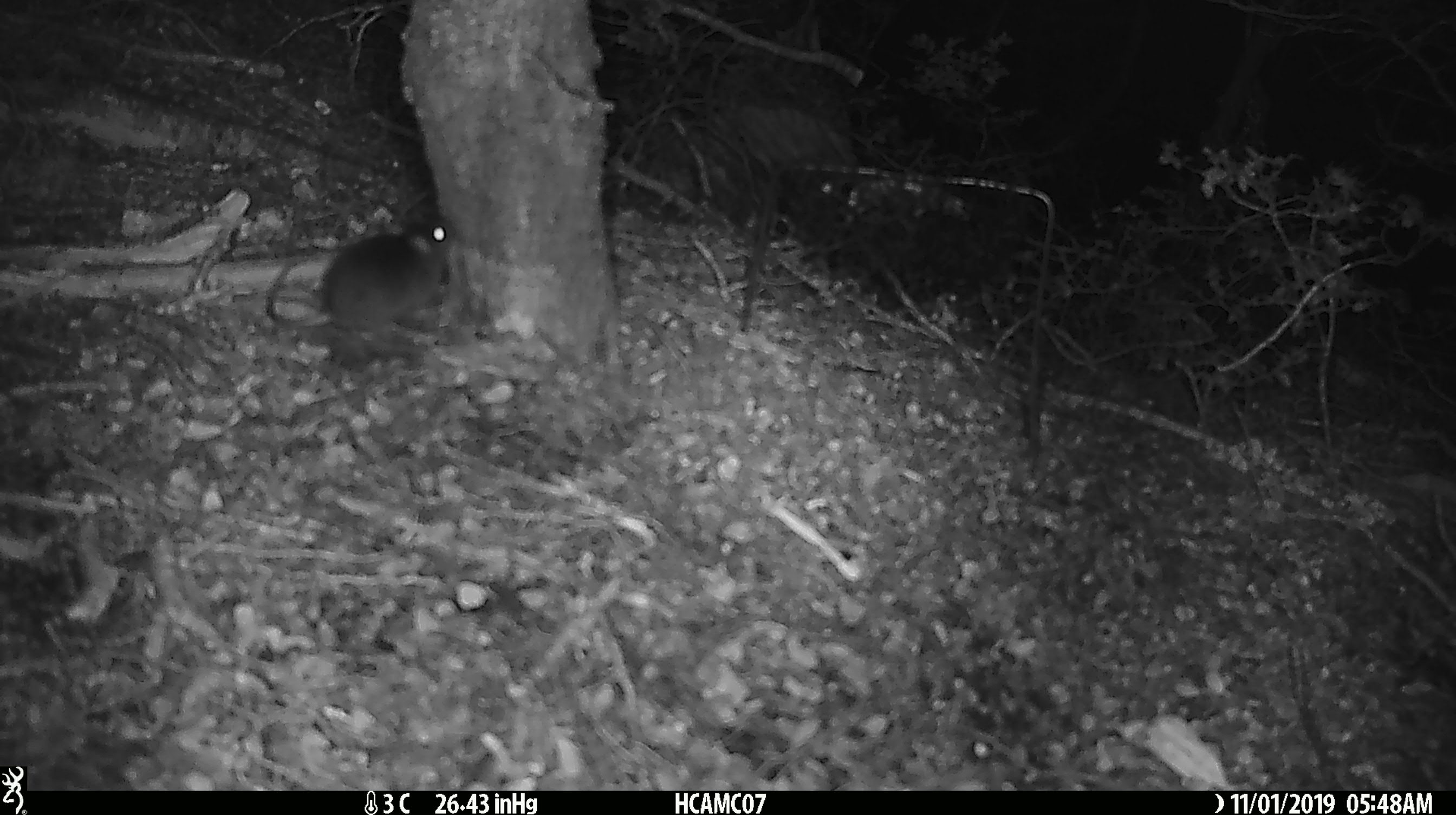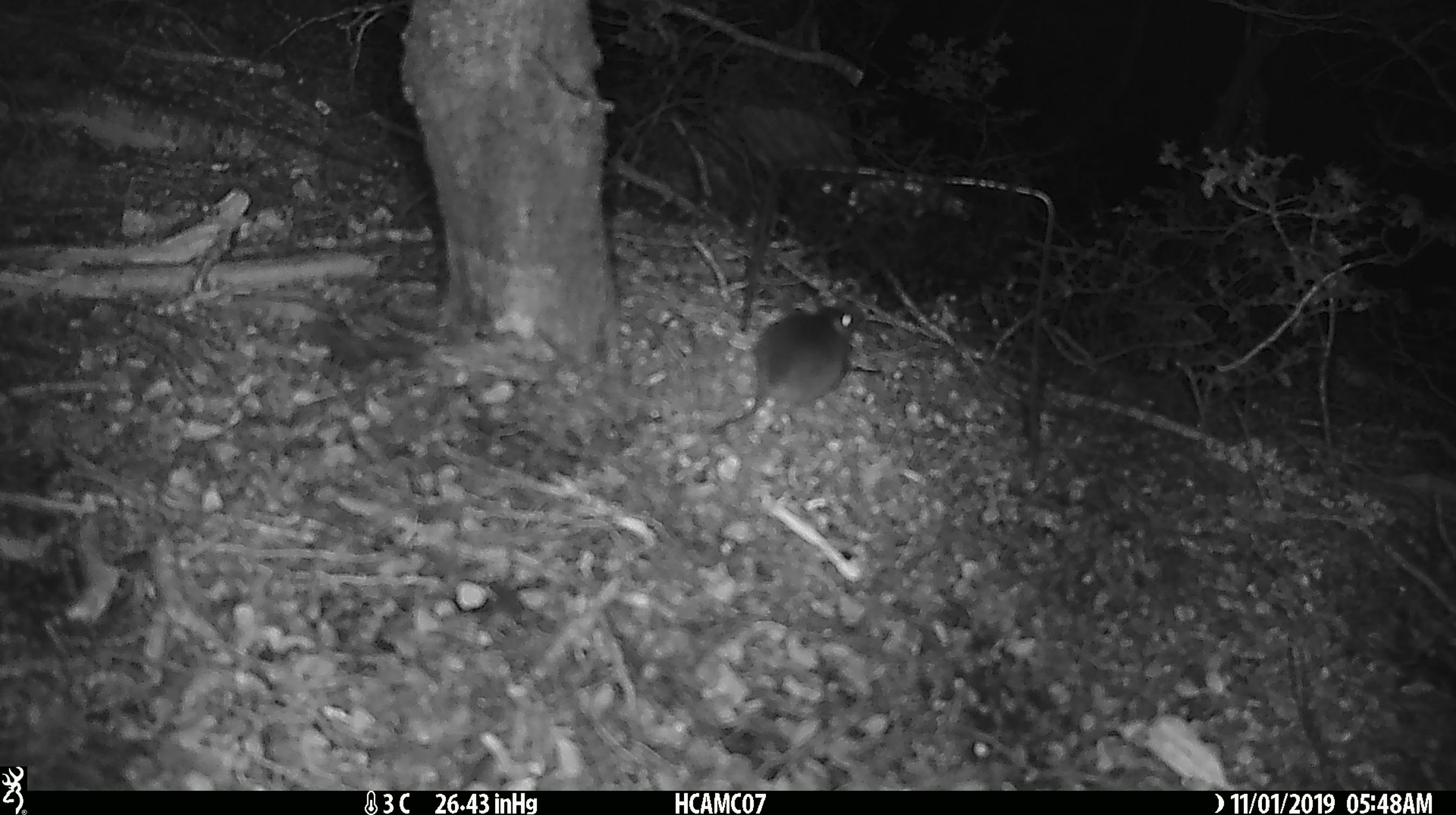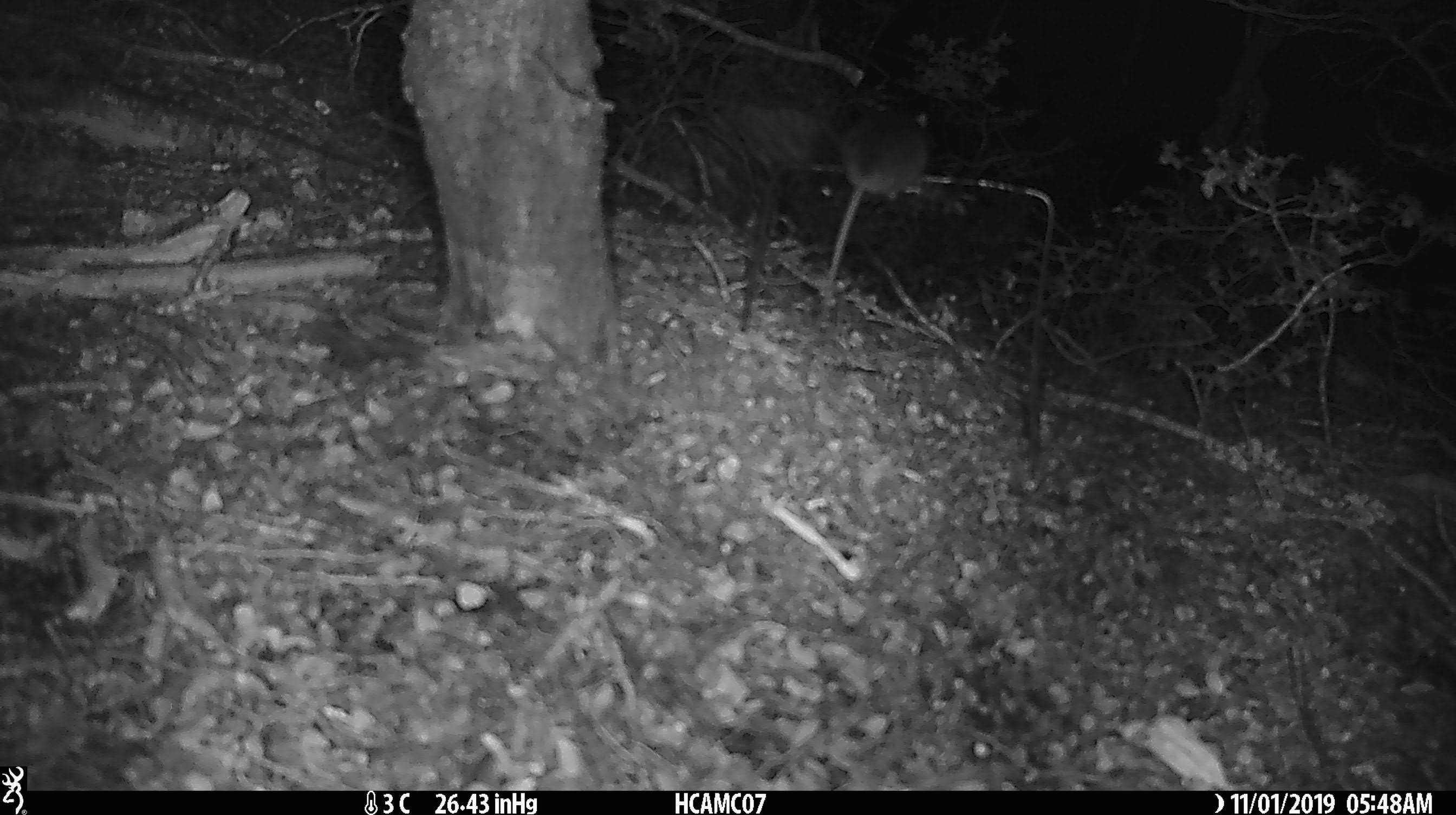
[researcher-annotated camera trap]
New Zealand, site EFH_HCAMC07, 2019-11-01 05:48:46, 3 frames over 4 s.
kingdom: Animalia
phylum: Chordata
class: Mammalia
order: Rodentia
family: Muridae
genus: Mus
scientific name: Mus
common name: mouse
Mouse (Mus).